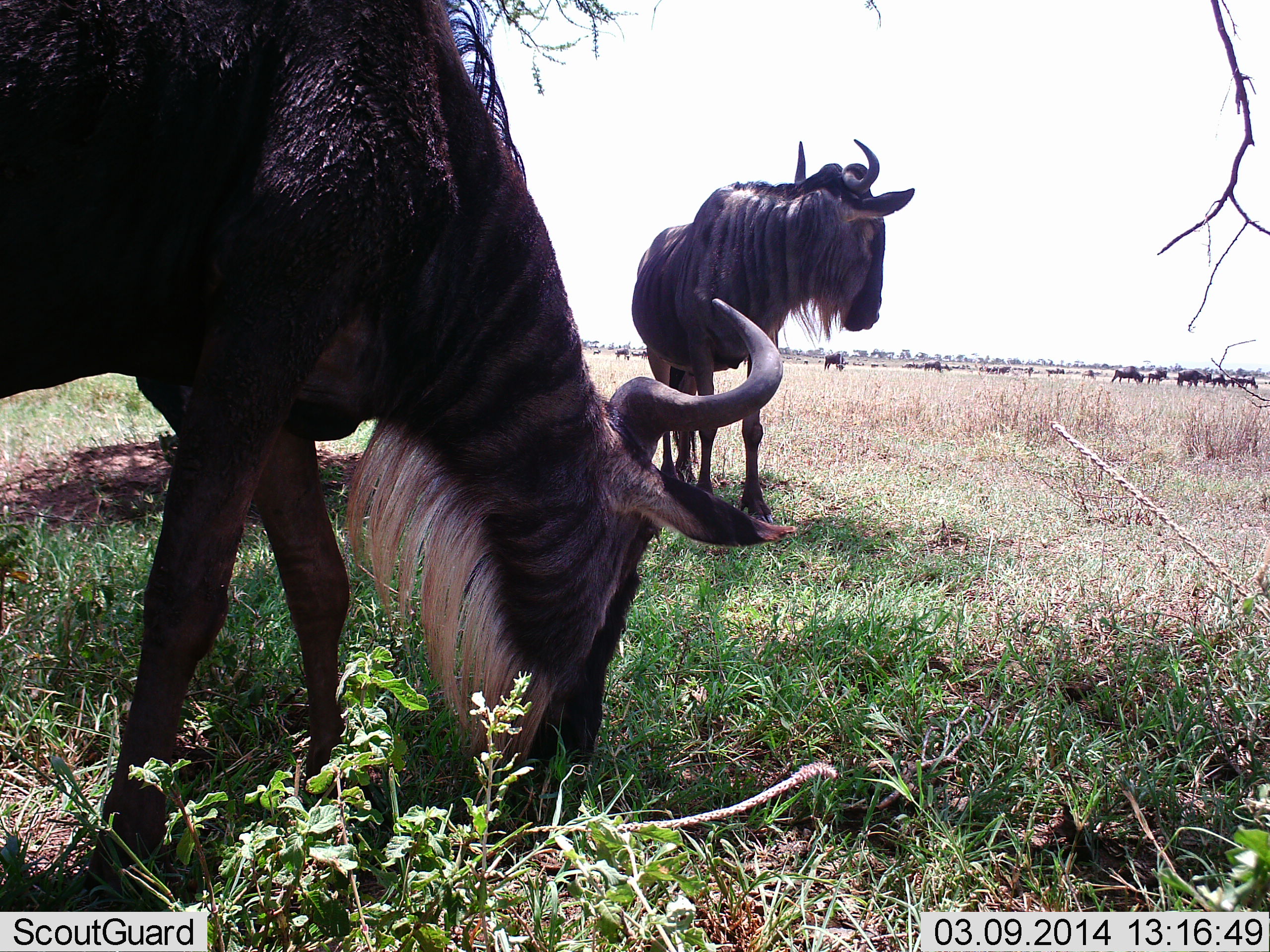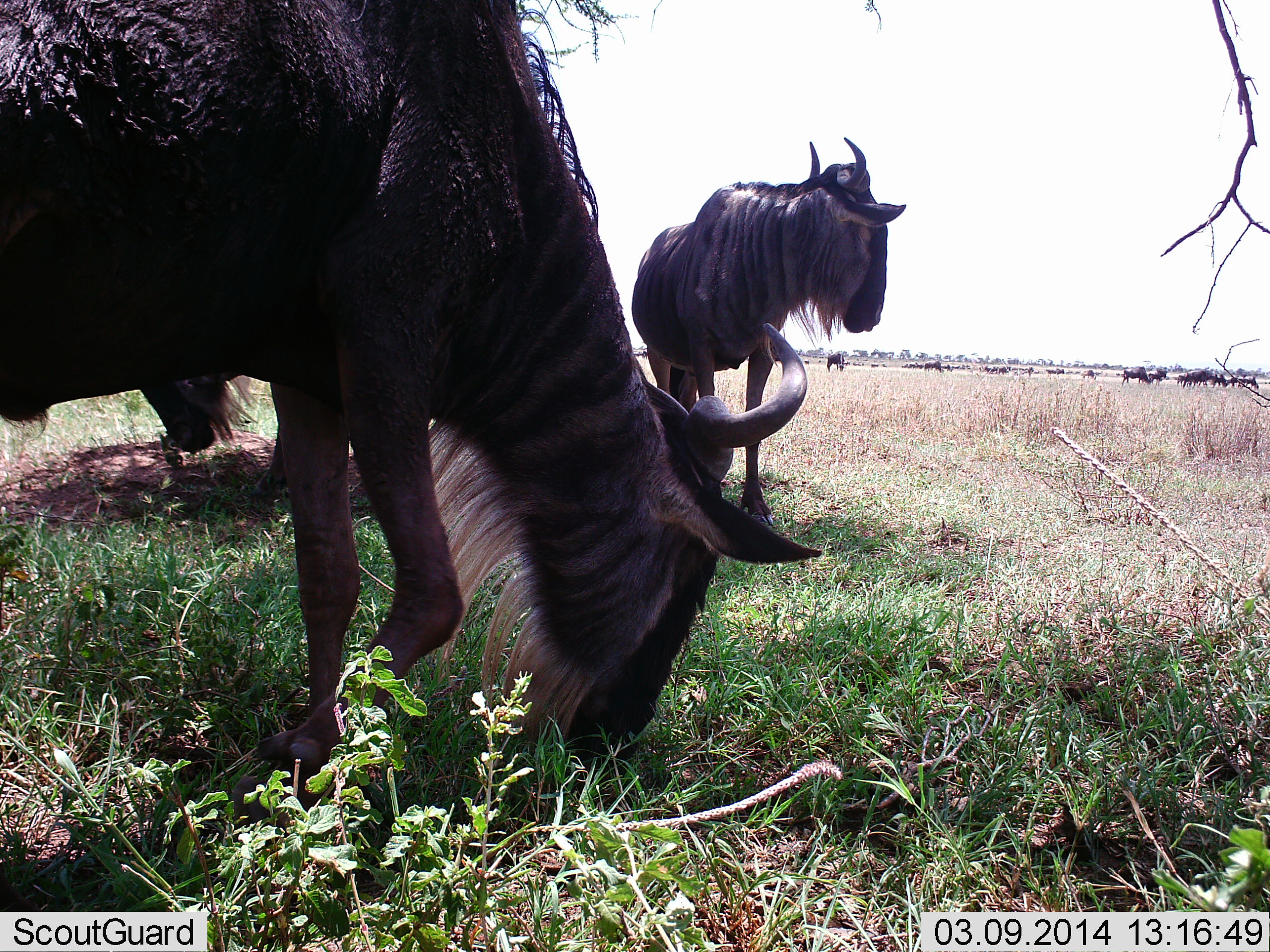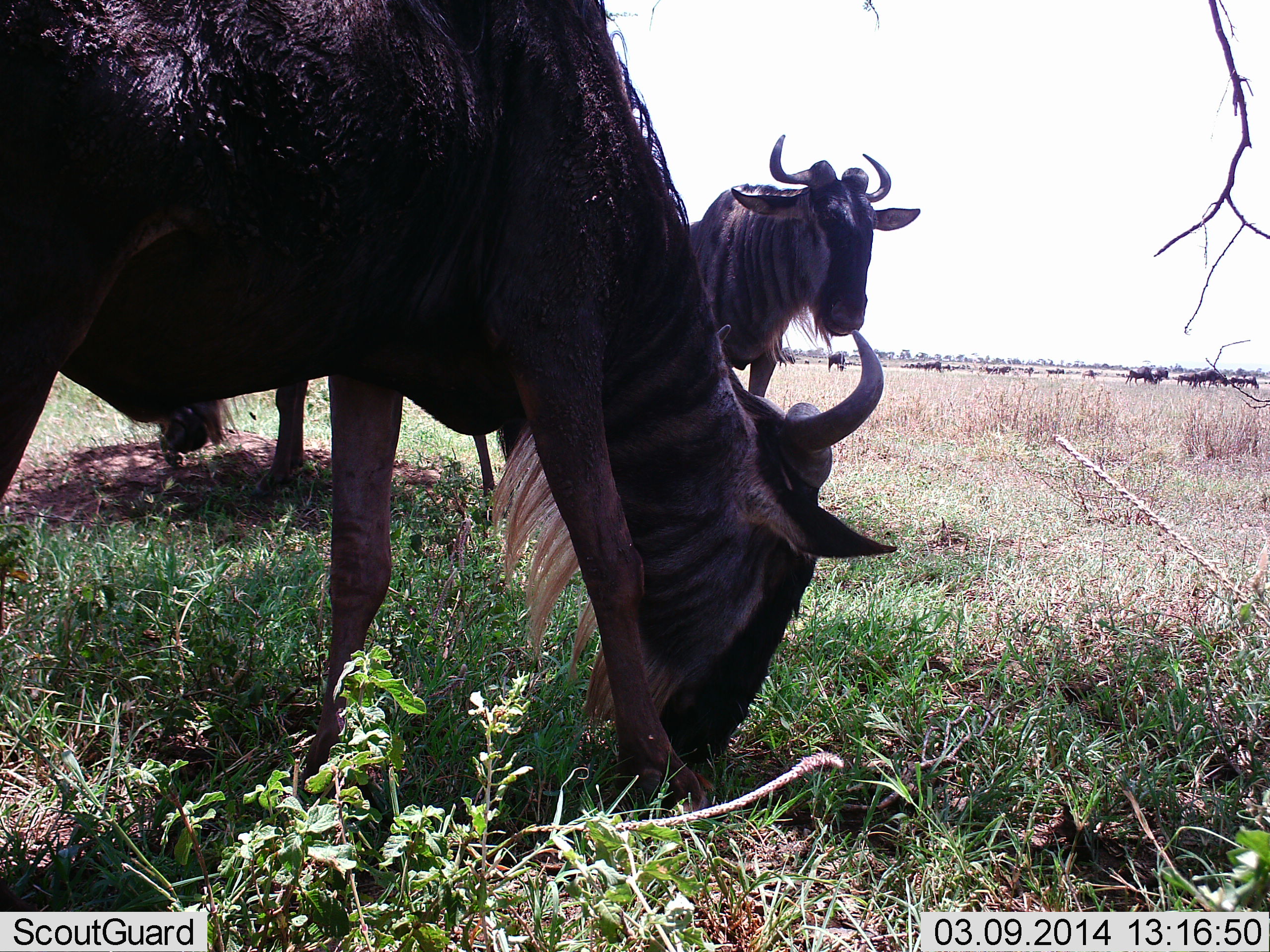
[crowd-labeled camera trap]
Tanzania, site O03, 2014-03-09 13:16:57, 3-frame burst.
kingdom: Animalia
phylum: Chordata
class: Mammalia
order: Artiodactyla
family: Bovidae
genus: Connochaetes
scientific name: Connochaetes taurinus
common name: blue wildebeest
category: wildebeest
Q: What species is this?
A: Wildebeest (blue wildebeest) (Connochaetes taurinus).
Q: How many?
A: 10.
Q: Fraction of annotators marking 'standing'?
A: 73%.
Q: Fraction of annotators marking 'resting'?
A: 9%.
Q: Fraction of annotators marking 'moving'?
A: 45%.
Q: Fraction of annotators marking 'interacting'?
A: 18%.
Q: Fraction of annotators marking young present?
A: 0%.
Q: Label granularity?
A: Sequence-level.